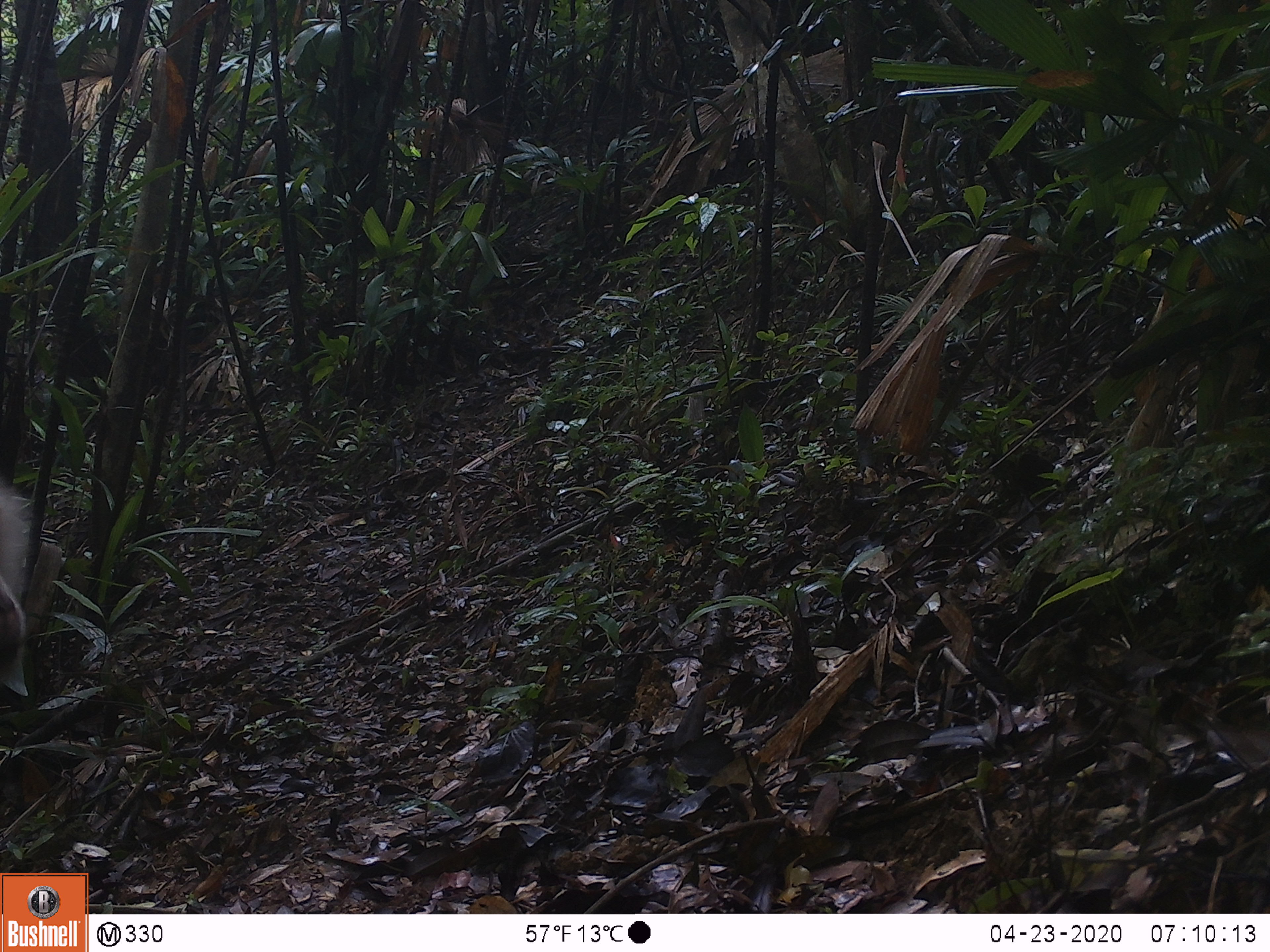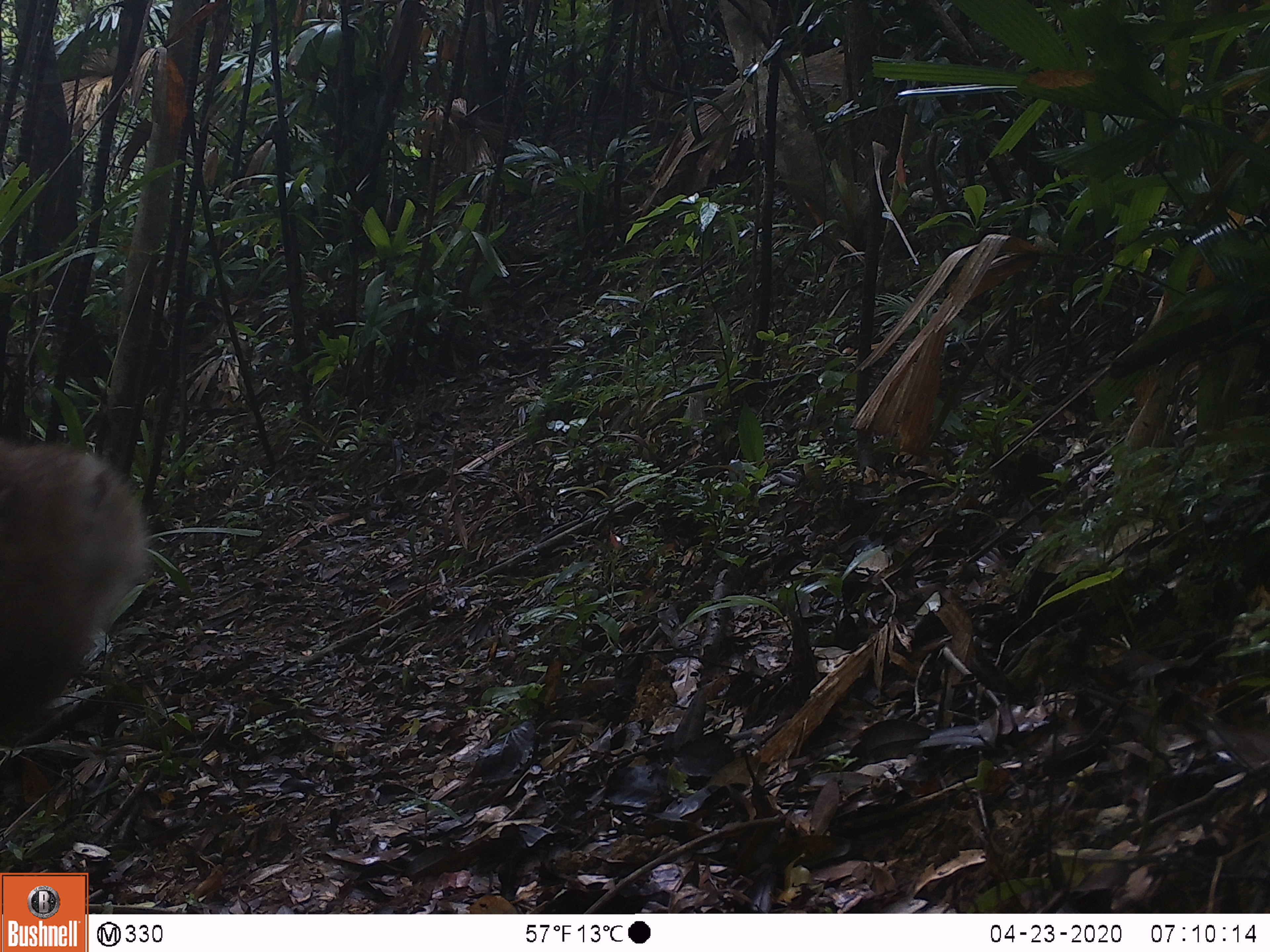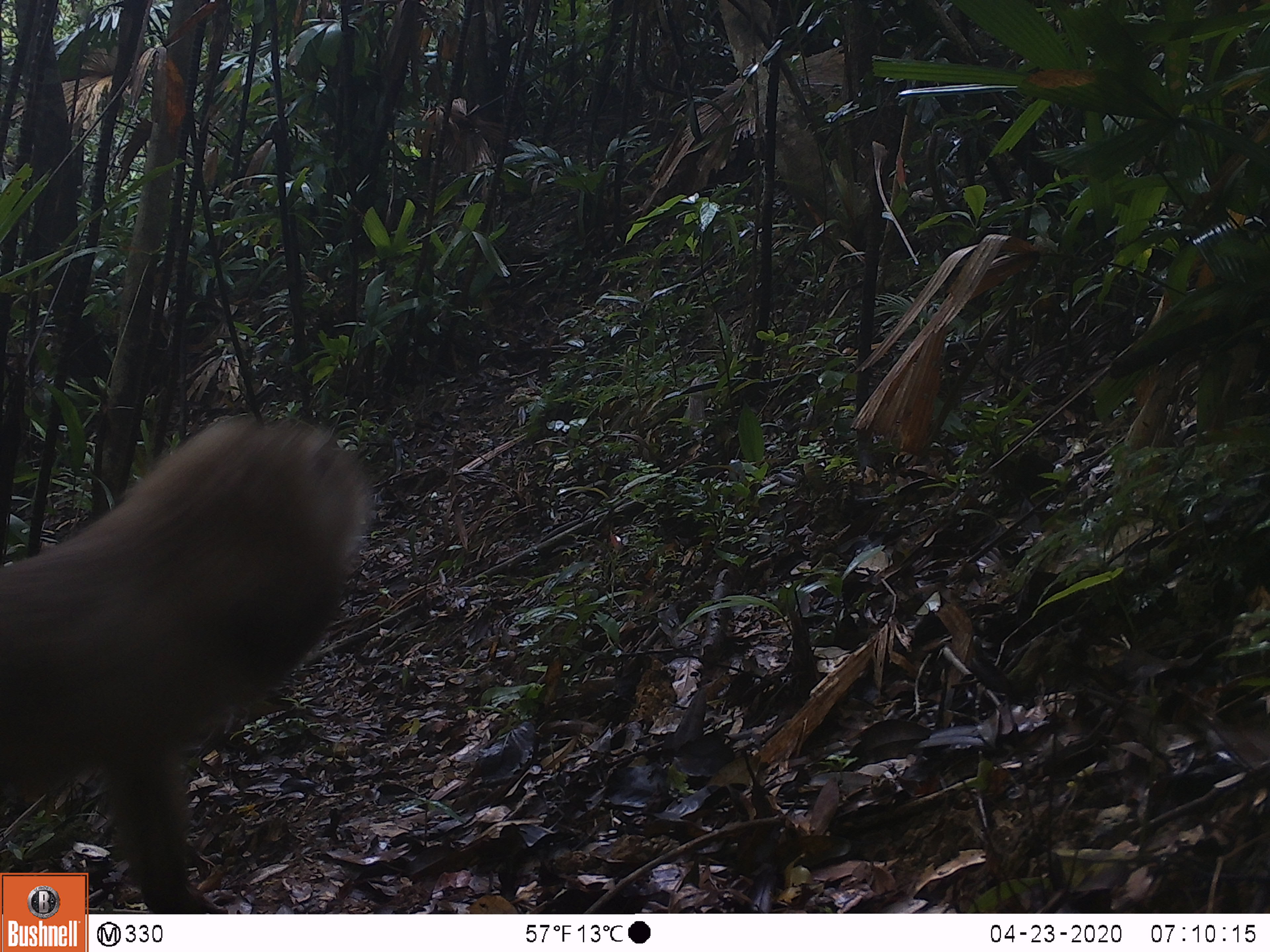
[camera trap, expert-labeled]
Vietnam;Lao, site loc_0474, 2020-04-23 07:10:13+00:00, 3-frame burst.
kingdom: Animalia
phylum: Chordata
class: Mammalia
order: Primates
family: Cercopithecidae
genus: Macaca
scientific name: Macaca nemestrina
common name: pig-tailed macaque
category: pig tailed macaque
Pig tailed macaque (pig-tailed macaque) (Macaca nemestrina). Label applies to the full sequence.